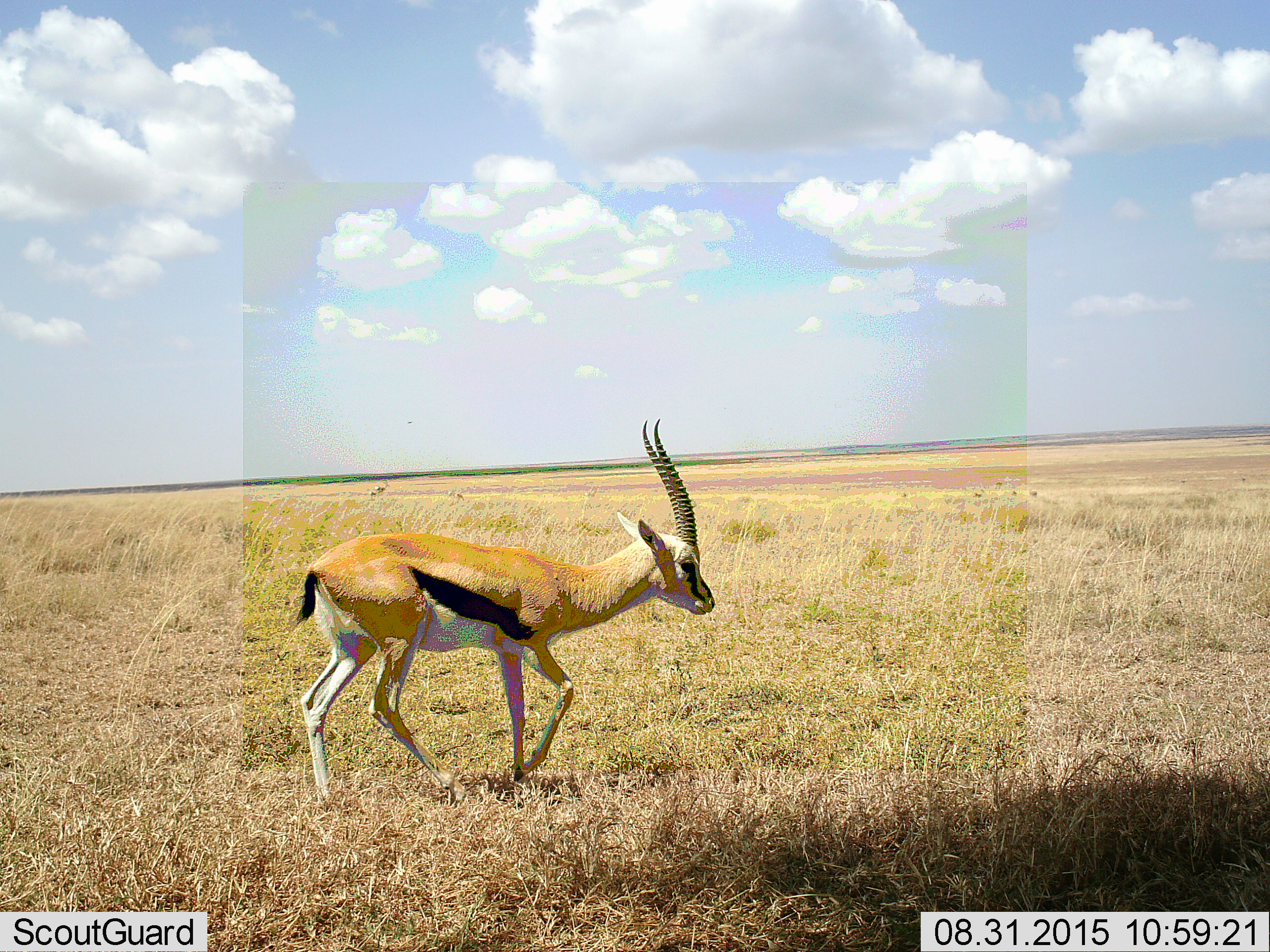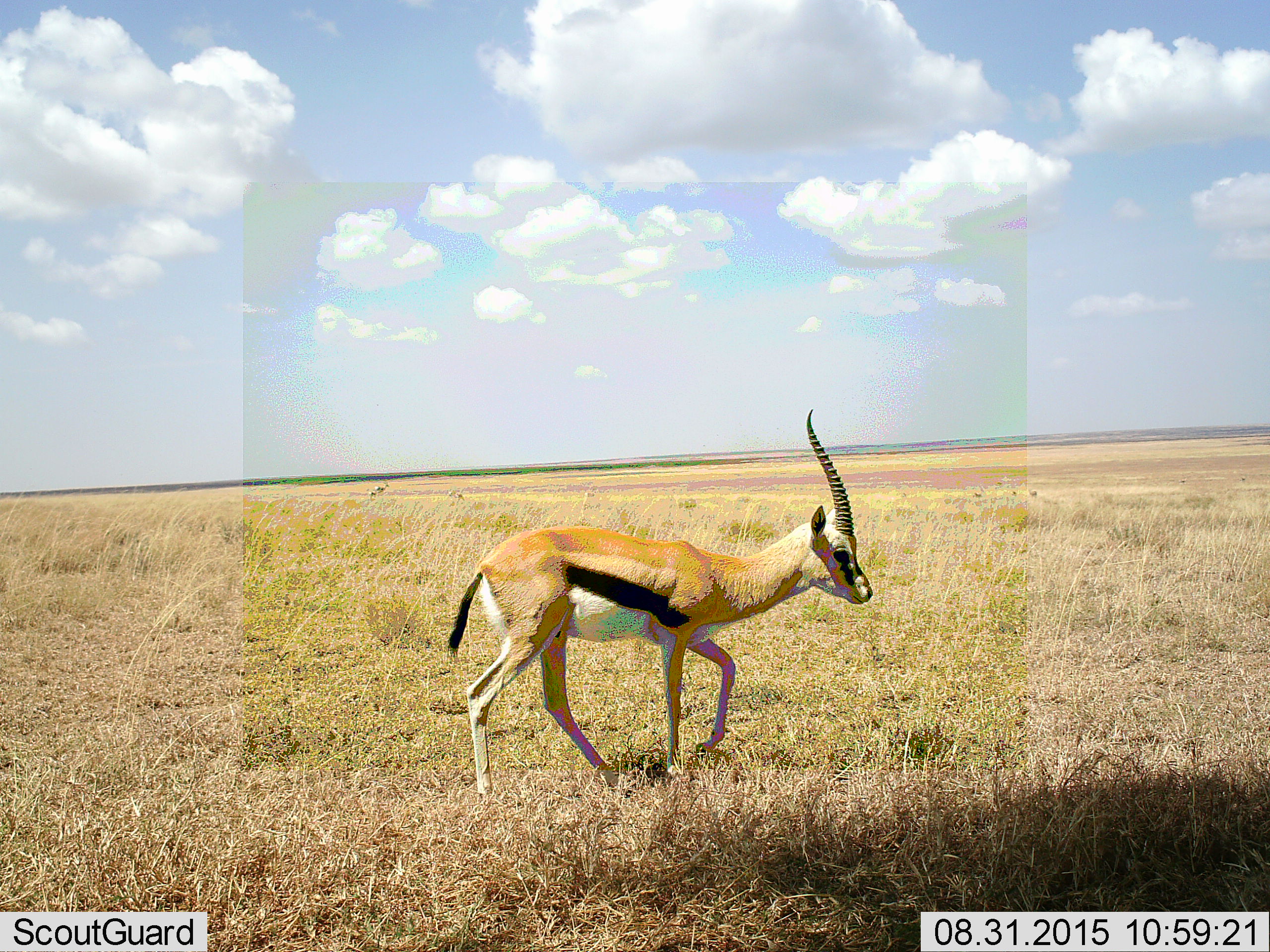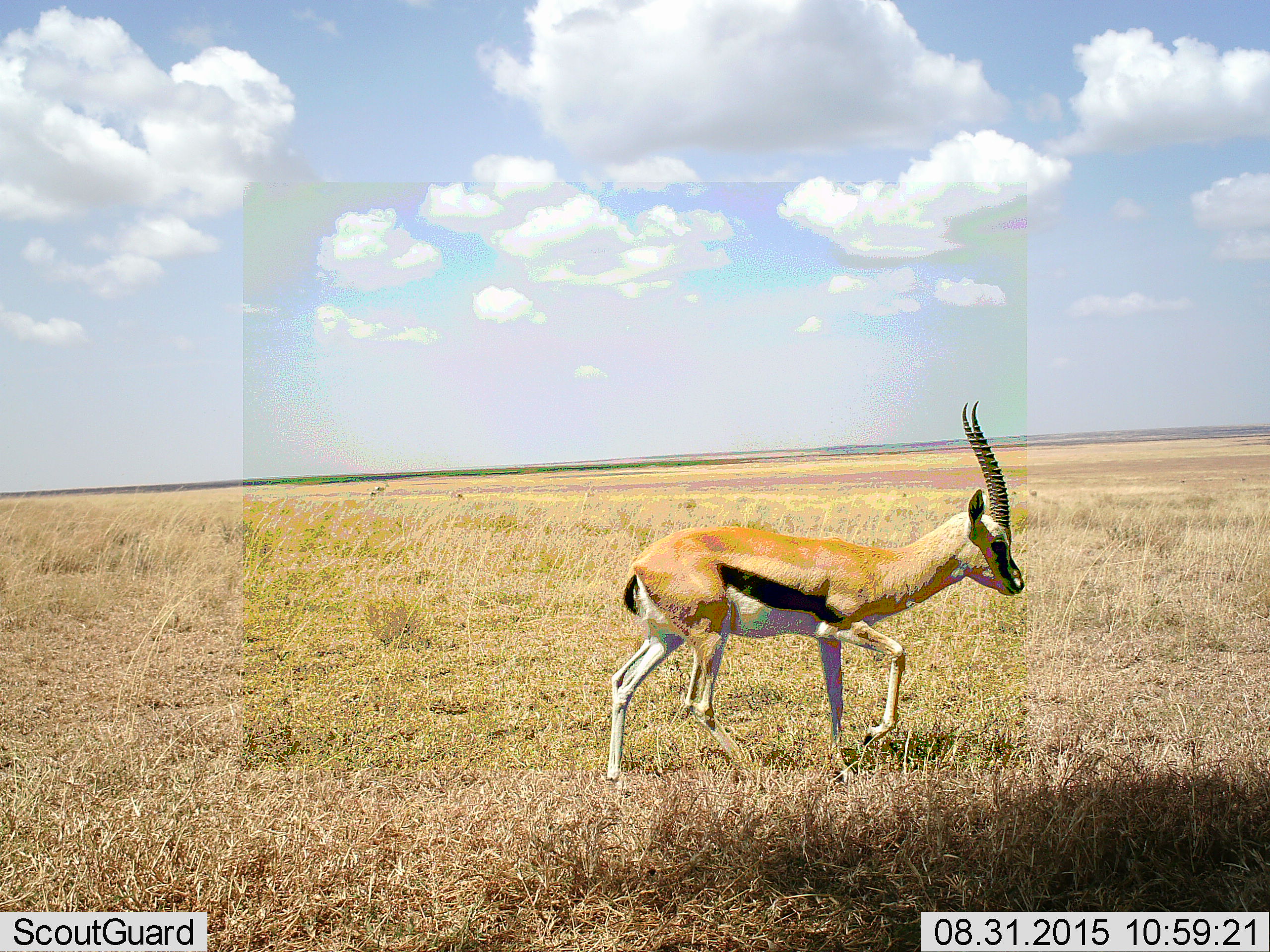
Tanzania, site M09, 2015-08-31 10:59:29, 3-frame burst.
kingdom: Animalia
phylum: Chordata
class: Mammalia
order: Artiodactyla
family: Bovidae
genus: Eudorcas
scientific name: Eudorcas thomsonii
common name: thomson's gazelle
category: gazellethomsons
Gazellethomsons (thomson's gazelle) (Eudorcas thomsonii), count 1. Behavior (volunteer vote fractions): standing 50%, resting 0%, moving 88%, interacting 0%. Young present (vote fraction): 0%. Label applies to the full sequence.